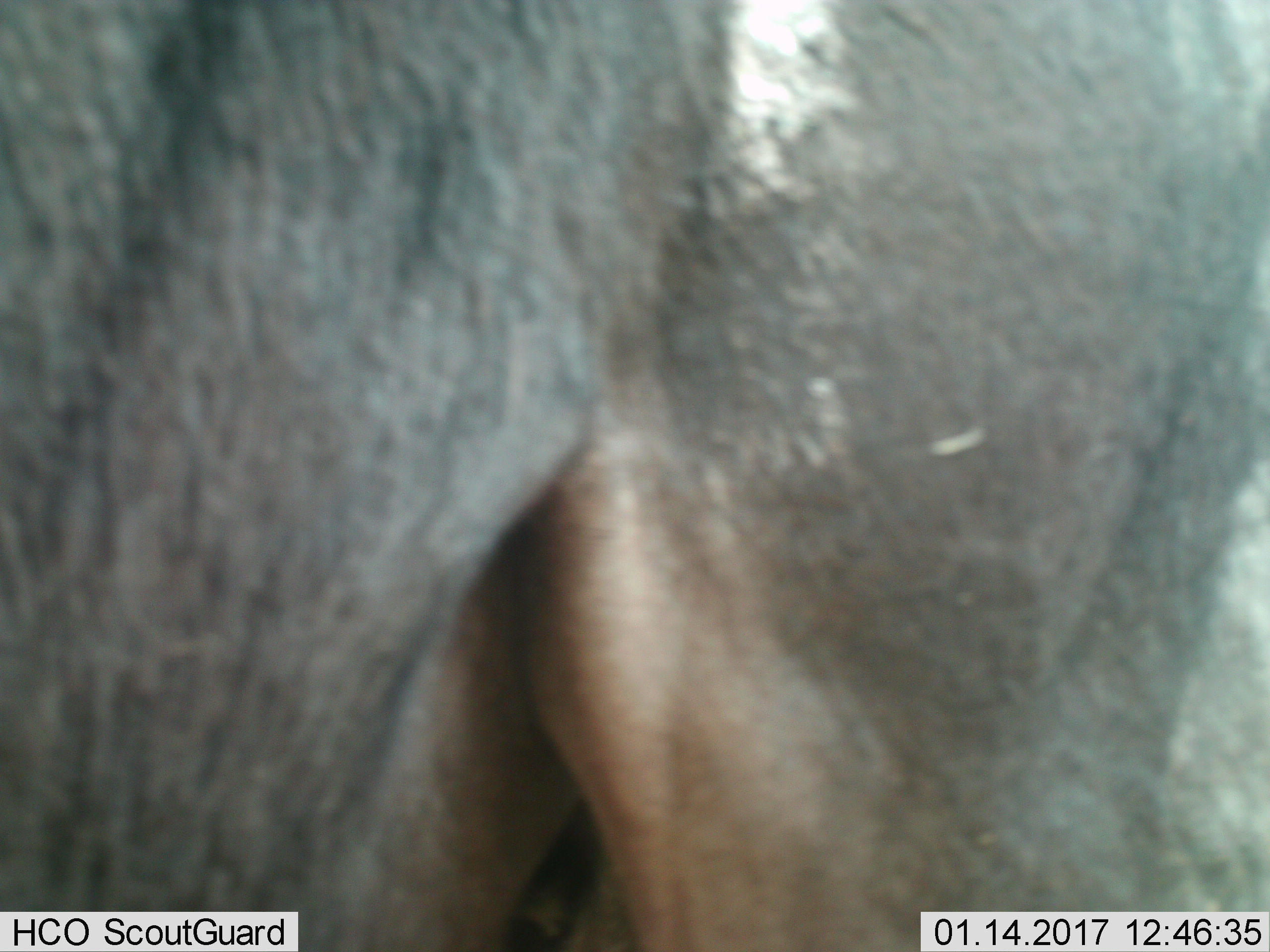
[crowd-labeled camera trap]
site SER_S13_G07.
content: unidentified animal